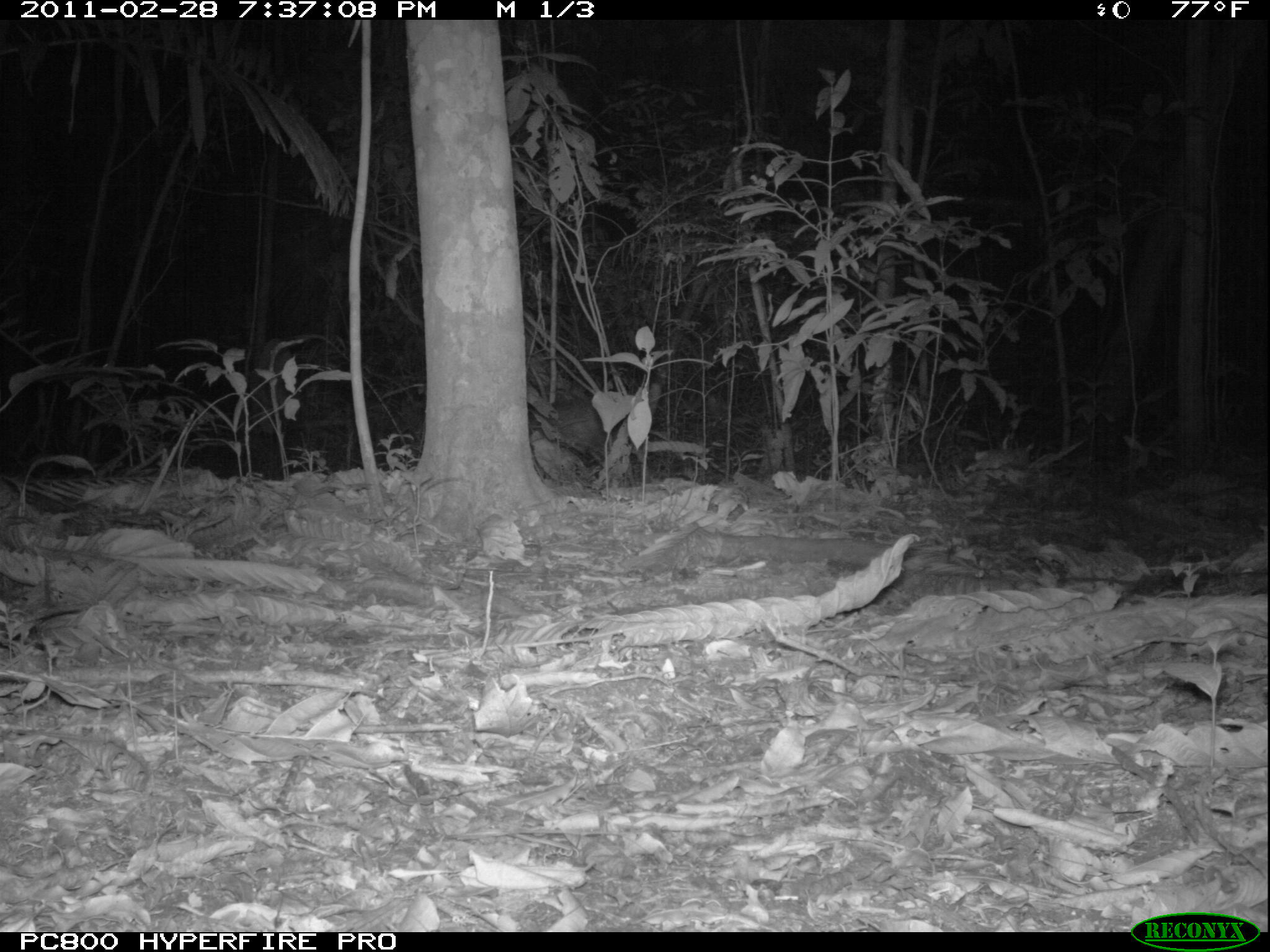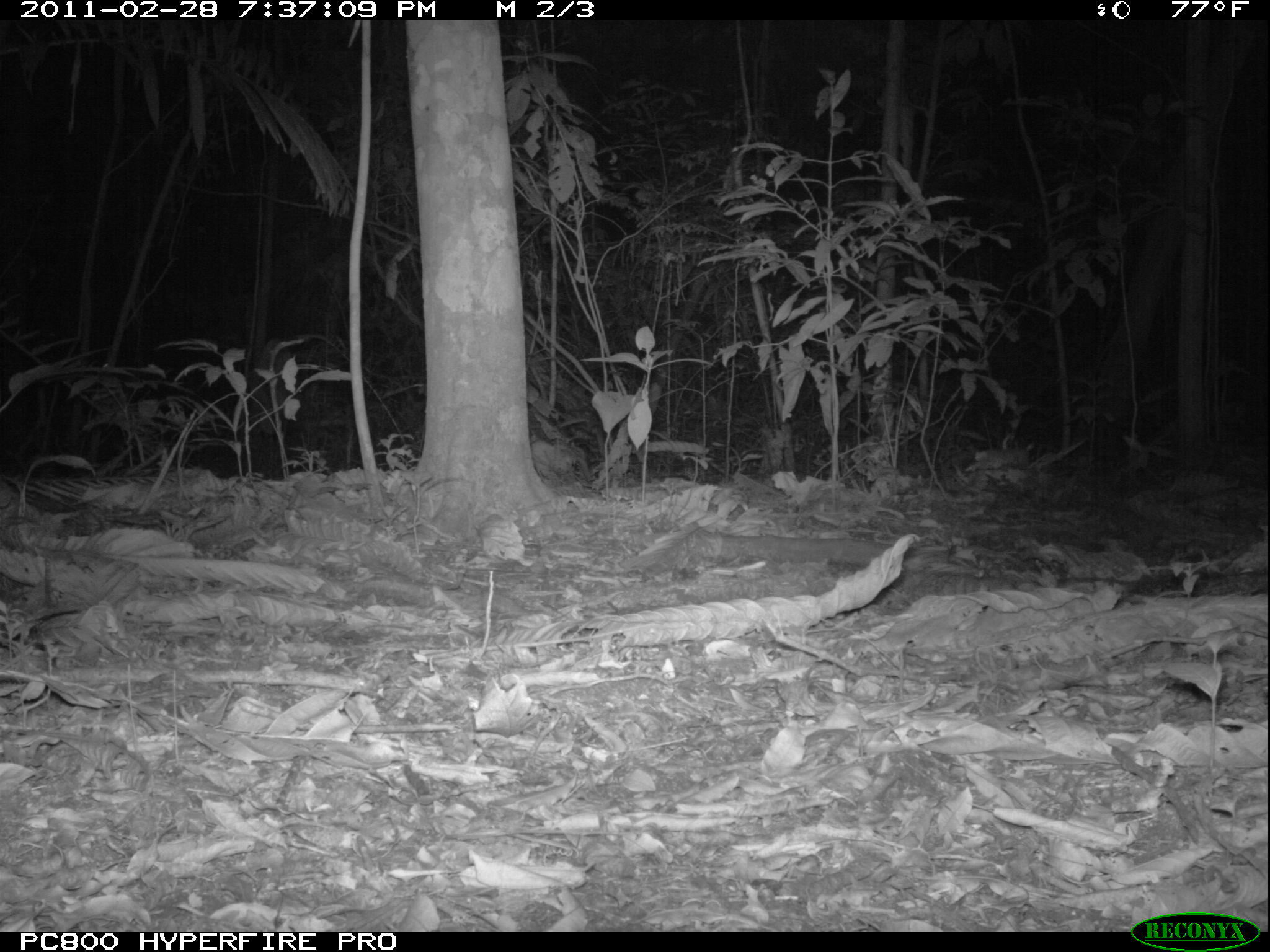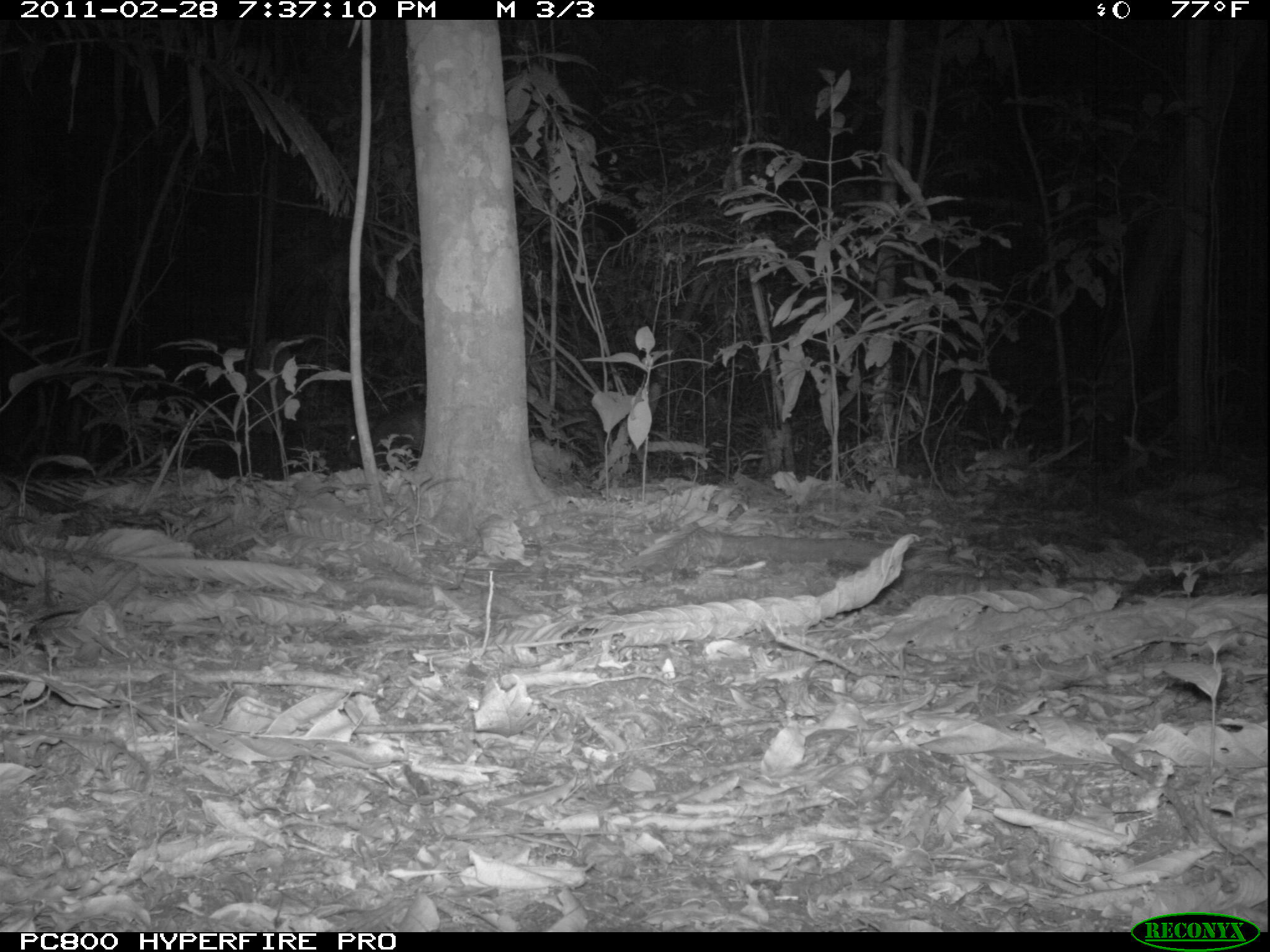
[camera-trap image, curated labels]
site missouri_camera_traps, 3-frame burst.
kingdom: Animalia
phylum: Chordata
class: Mammalia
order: Artiodactyla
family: Tayassuidae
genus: Pecari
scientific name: Pecari tajacu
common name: collared peccary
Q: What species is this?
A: Collared peccary (Pecari tajacu).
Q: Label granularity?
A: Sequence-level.